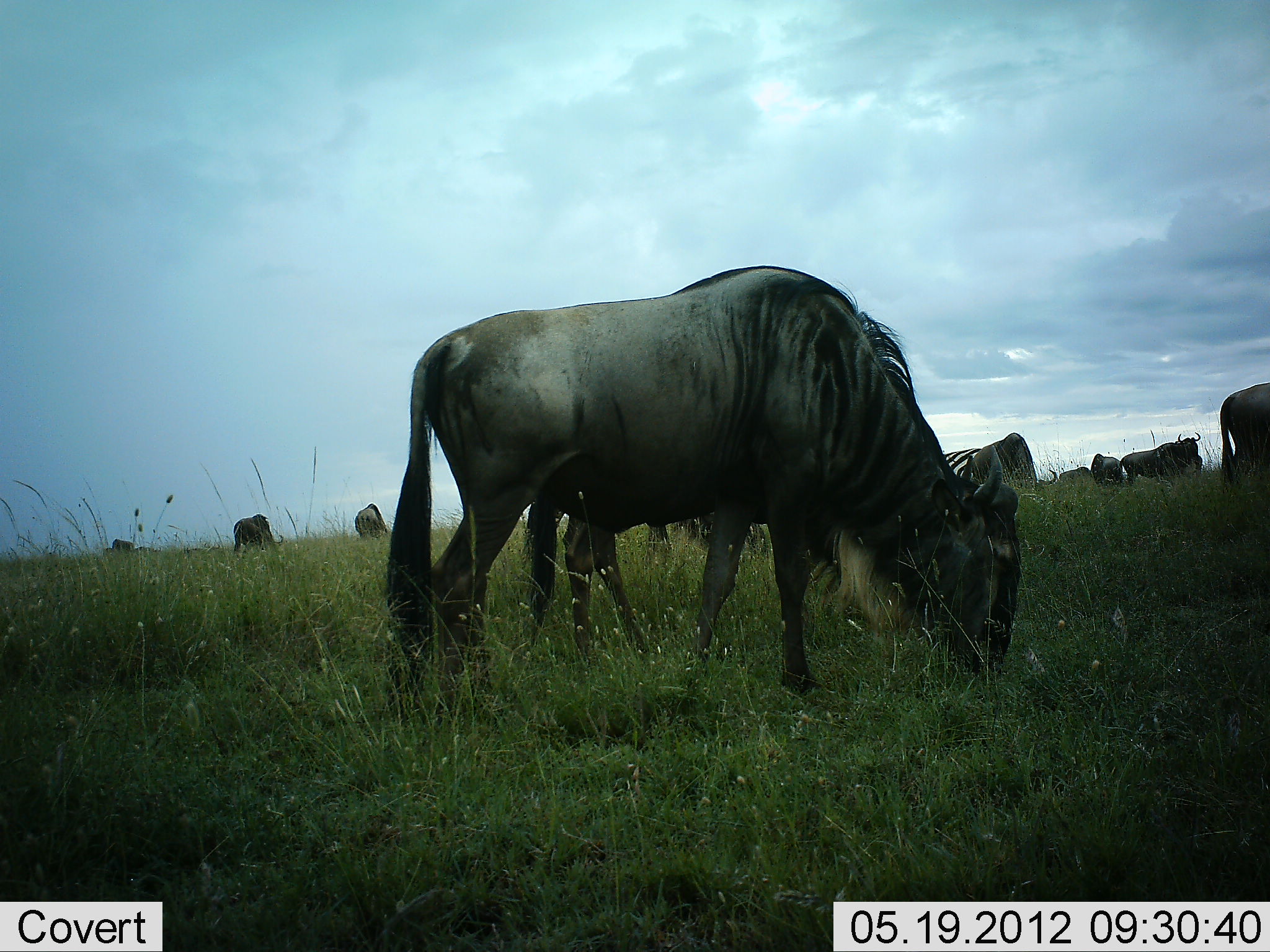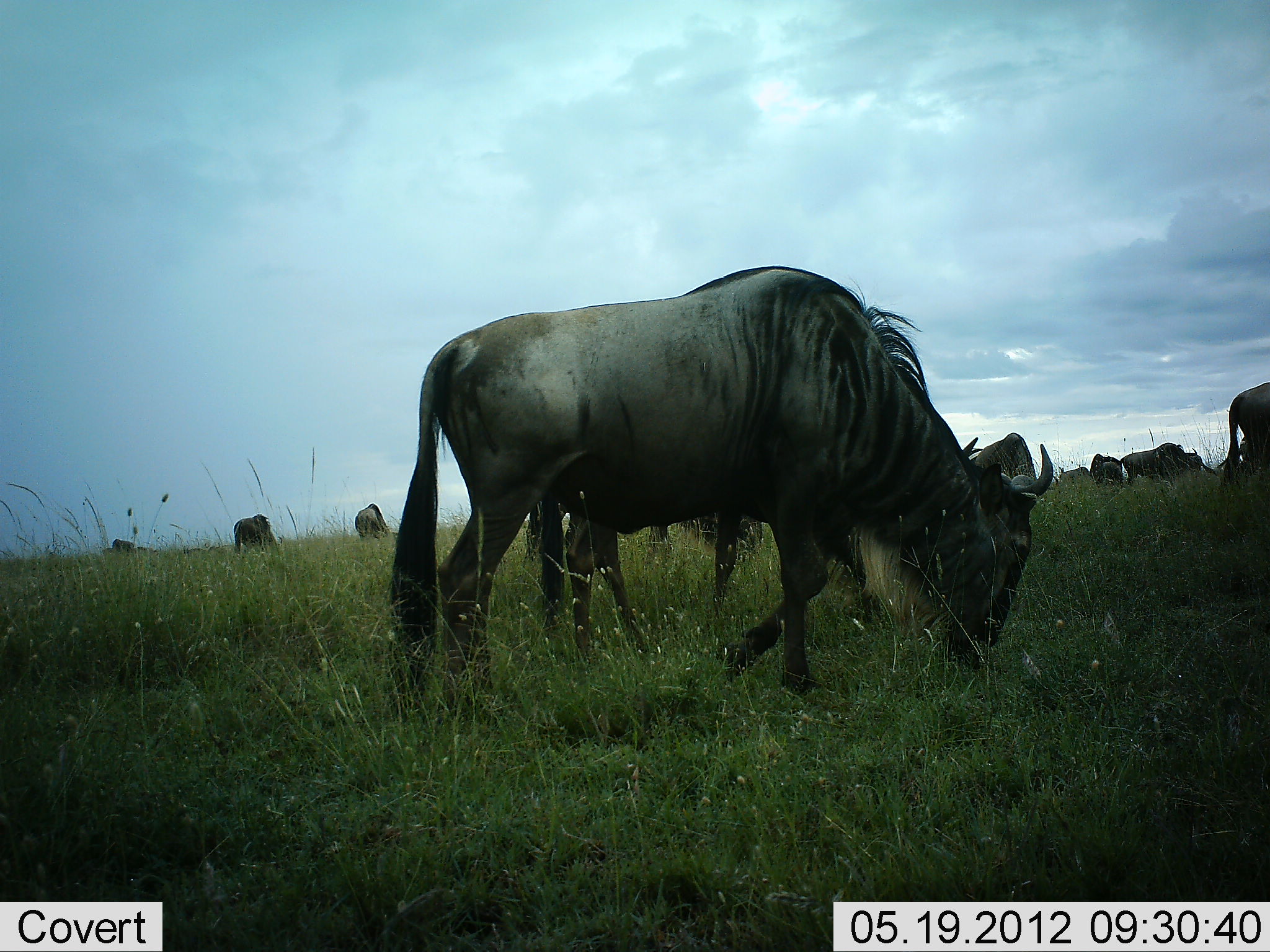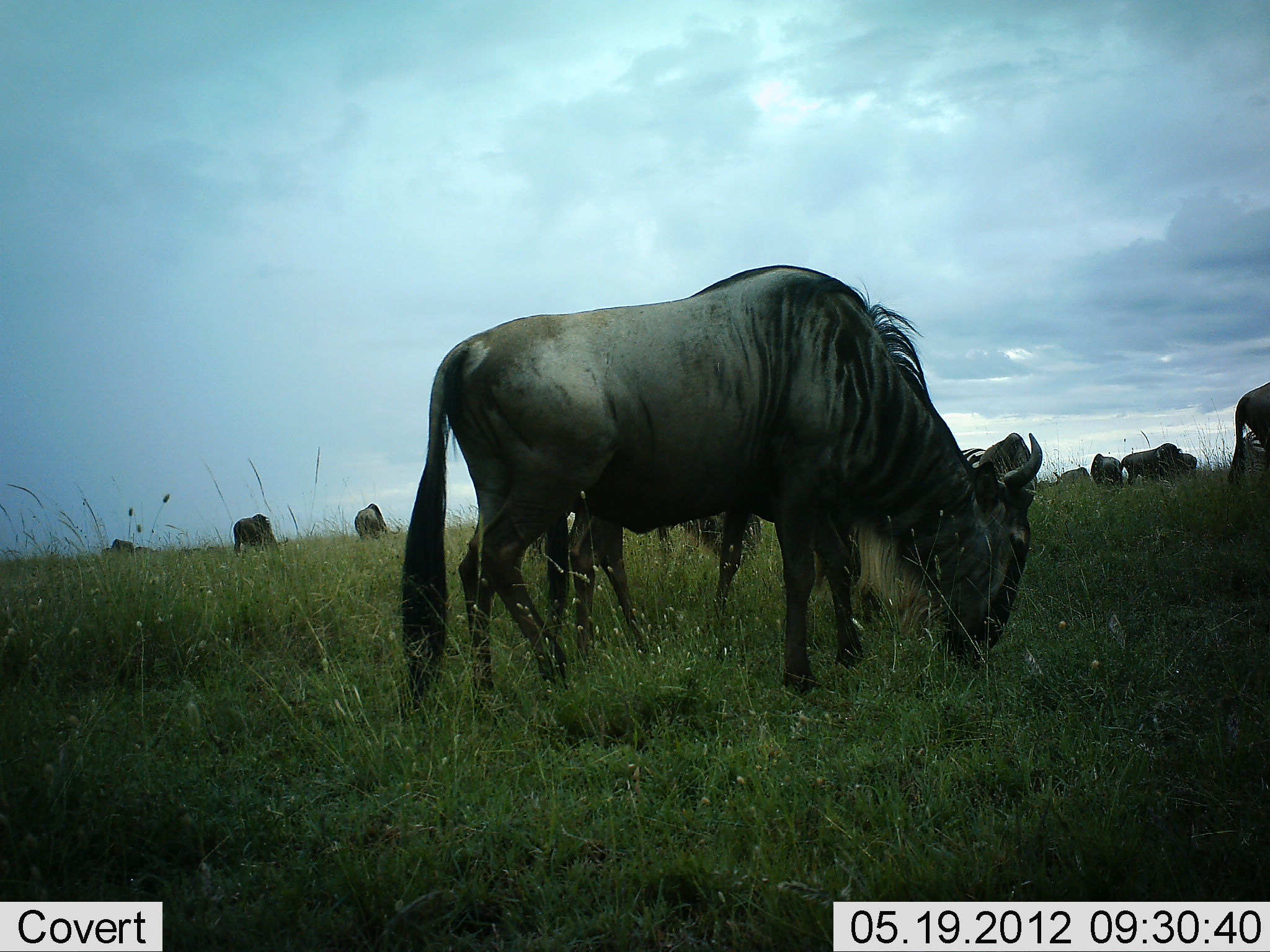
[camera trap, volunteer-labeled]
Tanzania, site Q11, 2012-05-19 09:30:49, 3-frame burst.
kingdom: Animalia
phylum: Chordata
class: Mammalia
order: Artiodactyla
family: Bovidae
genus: Connochaetes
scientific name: Connochaetes taurinus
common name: blue wildebeest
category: wildebeest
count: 10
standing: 50%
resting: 10%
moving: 40%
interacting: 0%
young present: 0%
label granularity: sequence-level